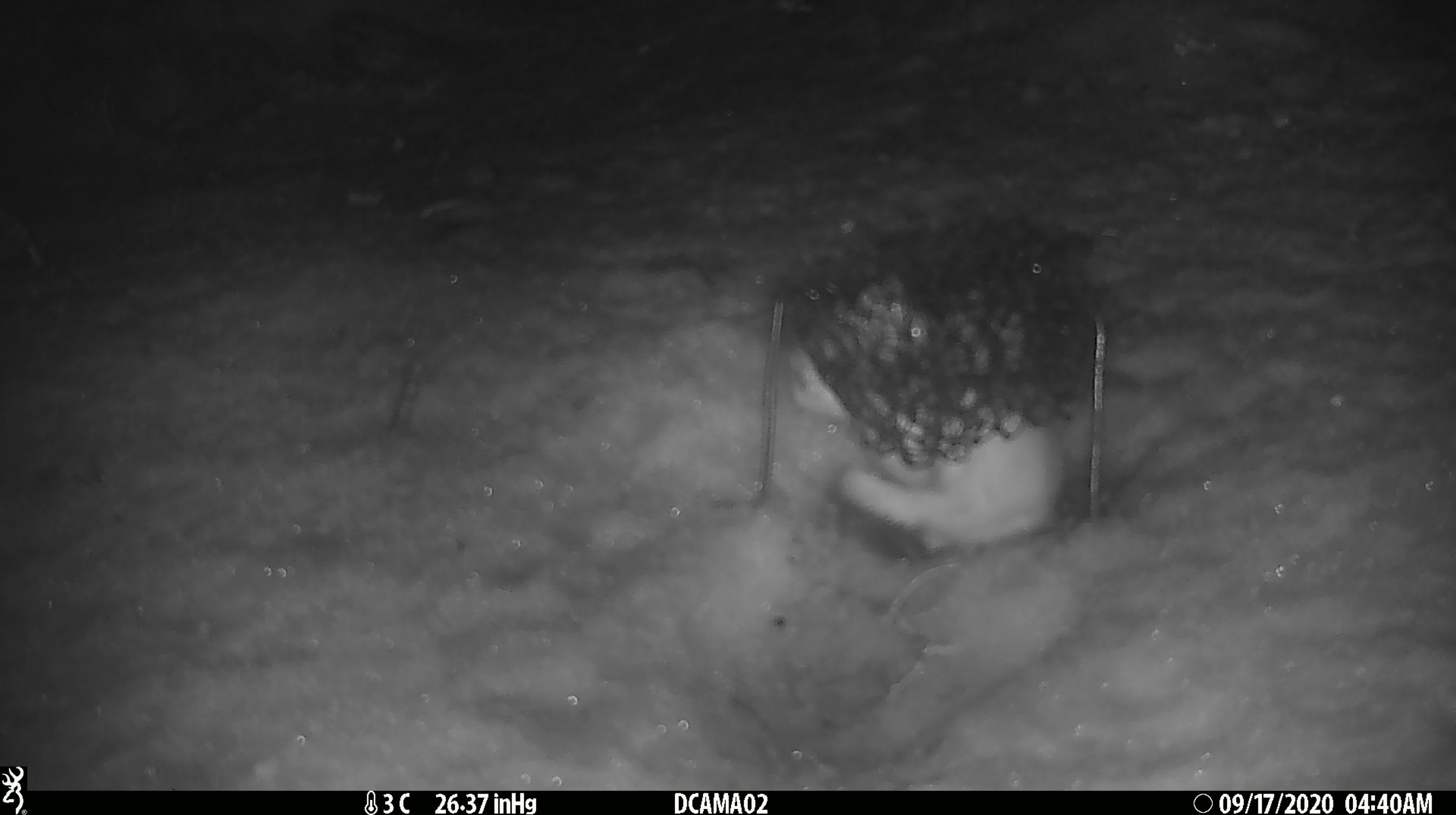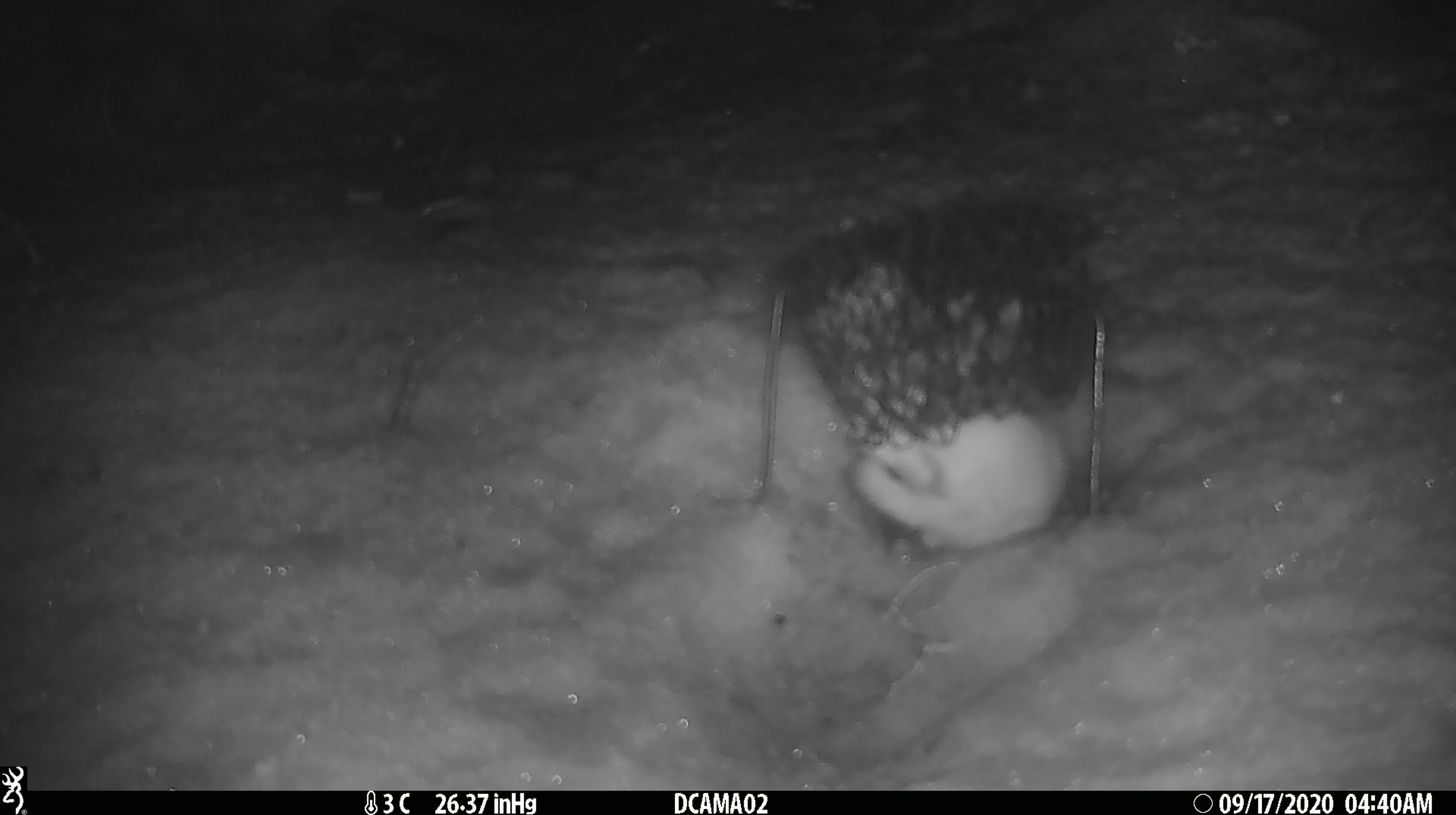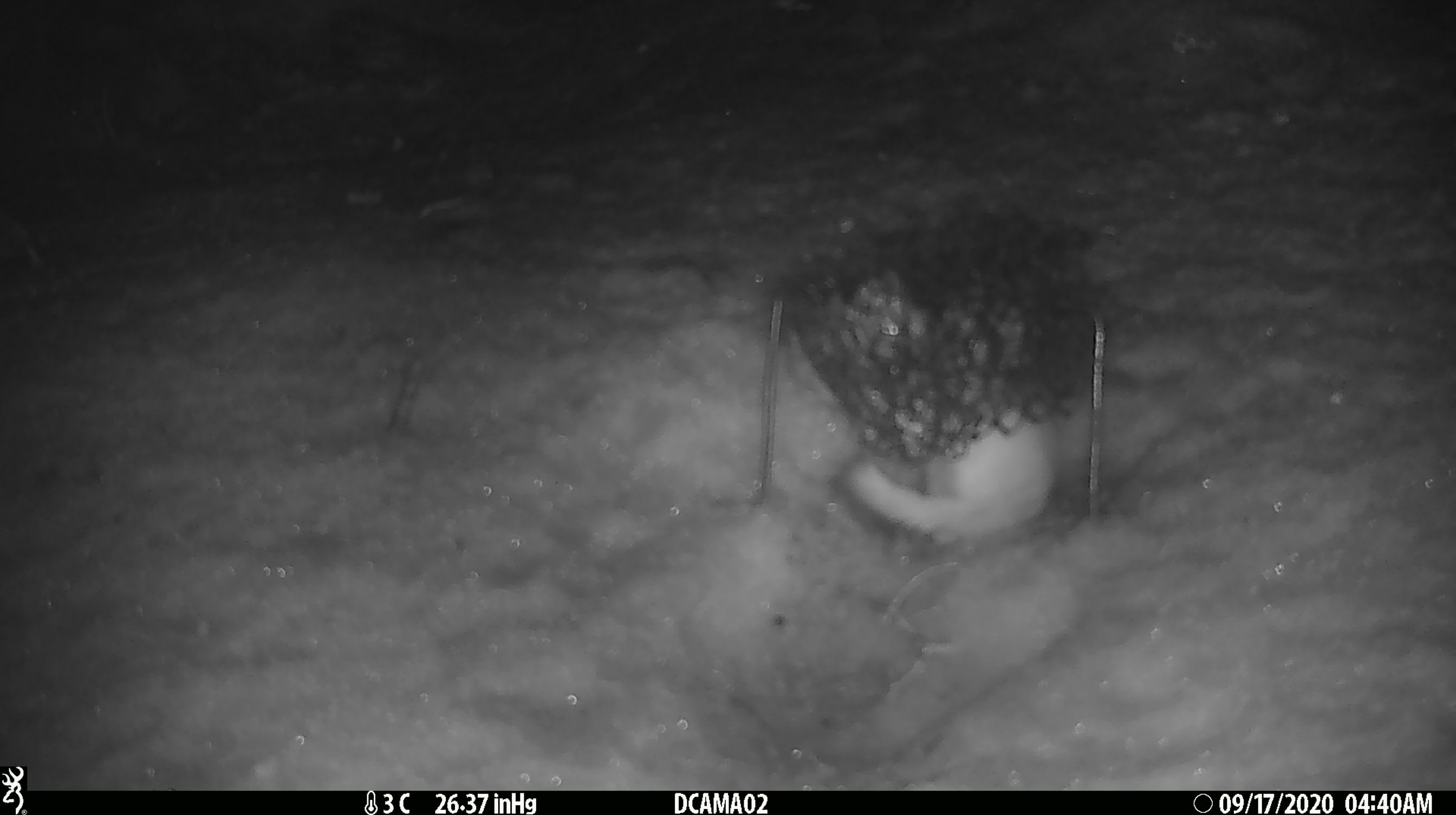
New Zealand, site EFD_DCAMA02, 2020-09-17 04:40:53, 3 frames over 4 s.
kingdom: Animalia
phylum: Chordata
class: Mammalia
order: Carnivora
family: Mustelidae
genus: Mustela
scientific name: Mustela erminea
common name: stoat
Stoat (Mustela erminea).